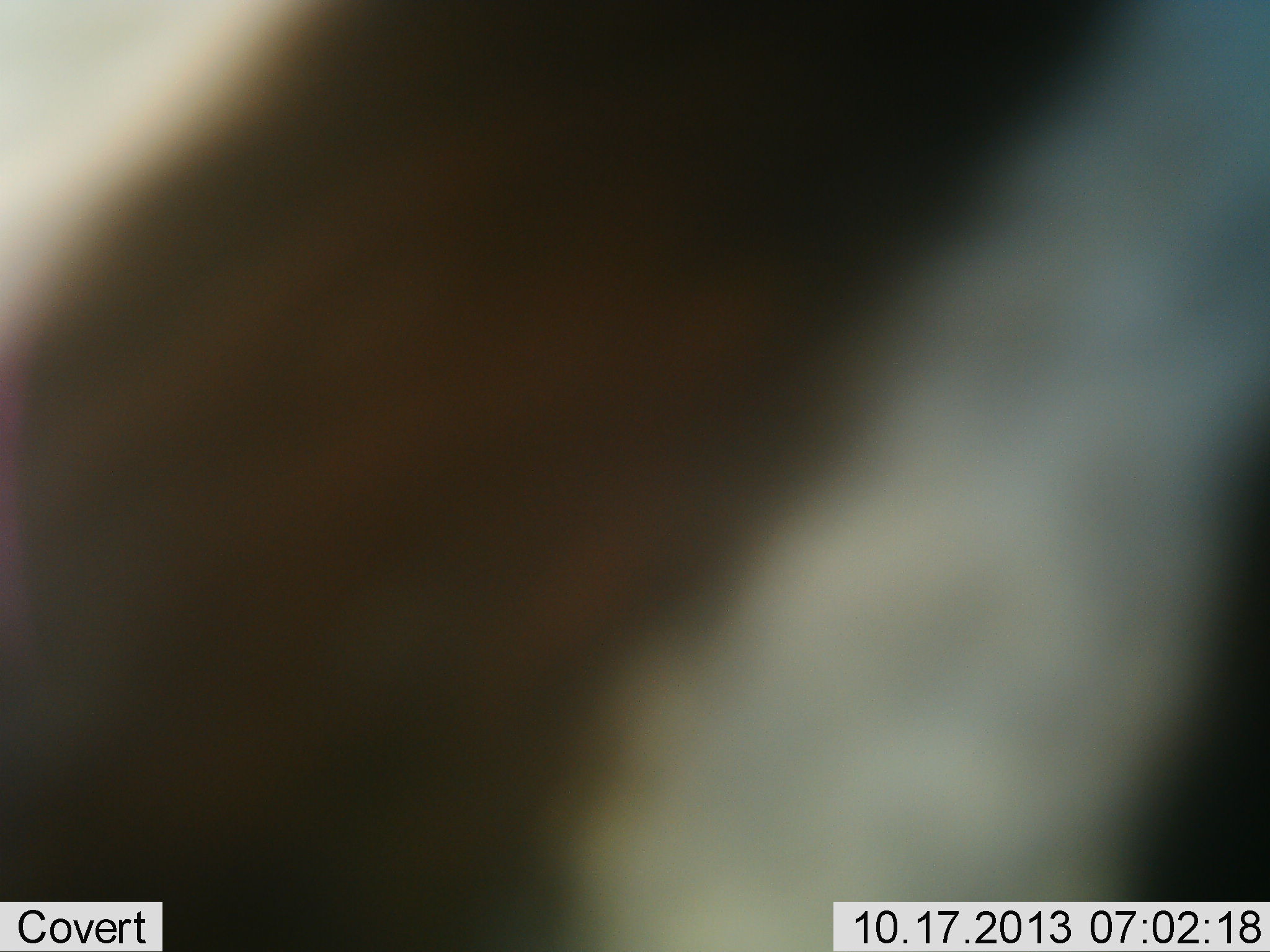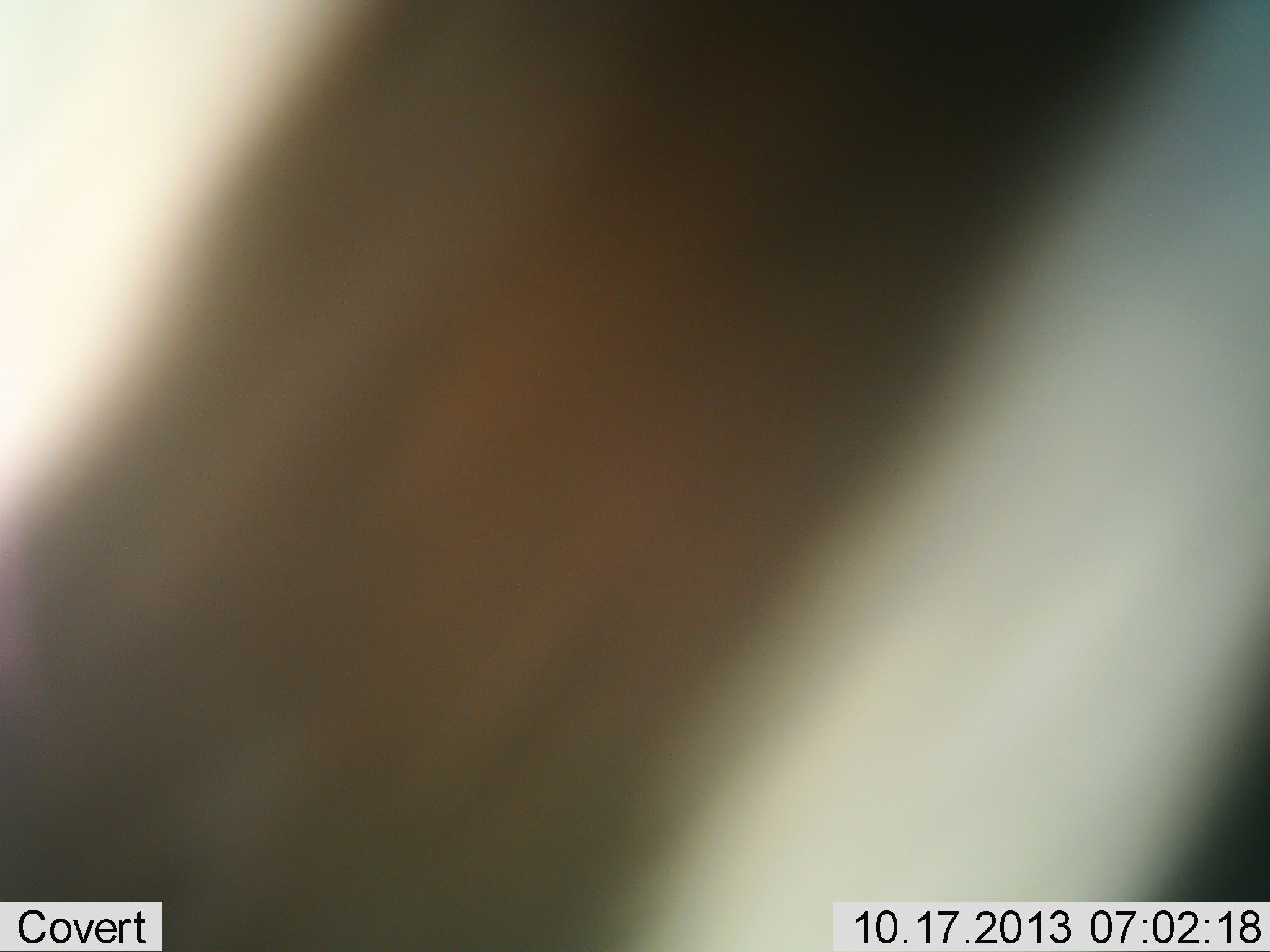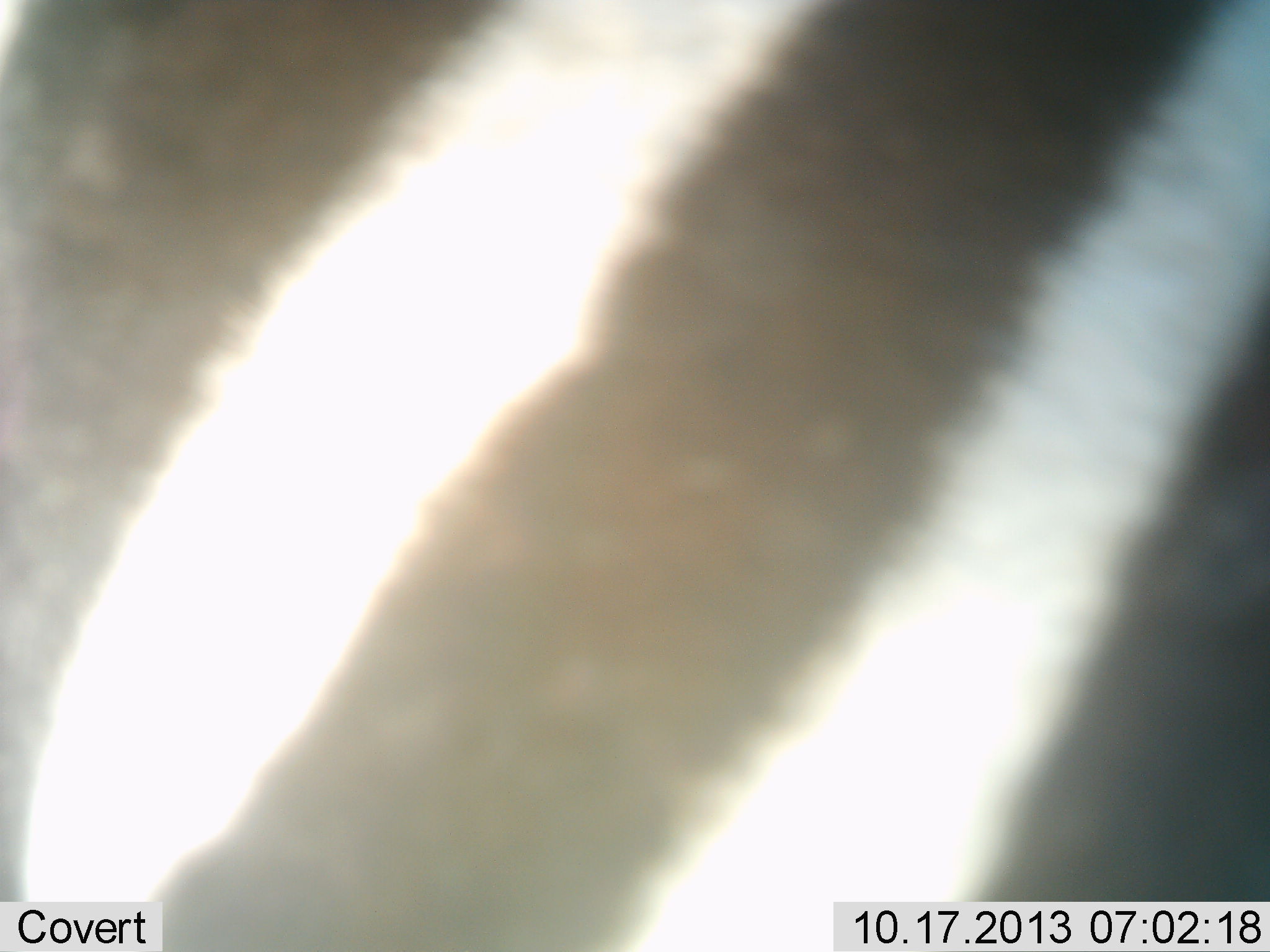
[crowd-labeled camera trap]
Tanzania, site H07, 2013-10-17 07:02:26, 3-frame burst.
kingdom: Animalia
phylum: Chordata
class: Mammalia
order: Perissodactyla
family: Equidae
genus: Equus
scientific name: Equus quagga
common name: plains zebra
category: zebra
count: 1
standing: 67%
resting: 0%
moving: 33%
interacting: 0%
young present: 0%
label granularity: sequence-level